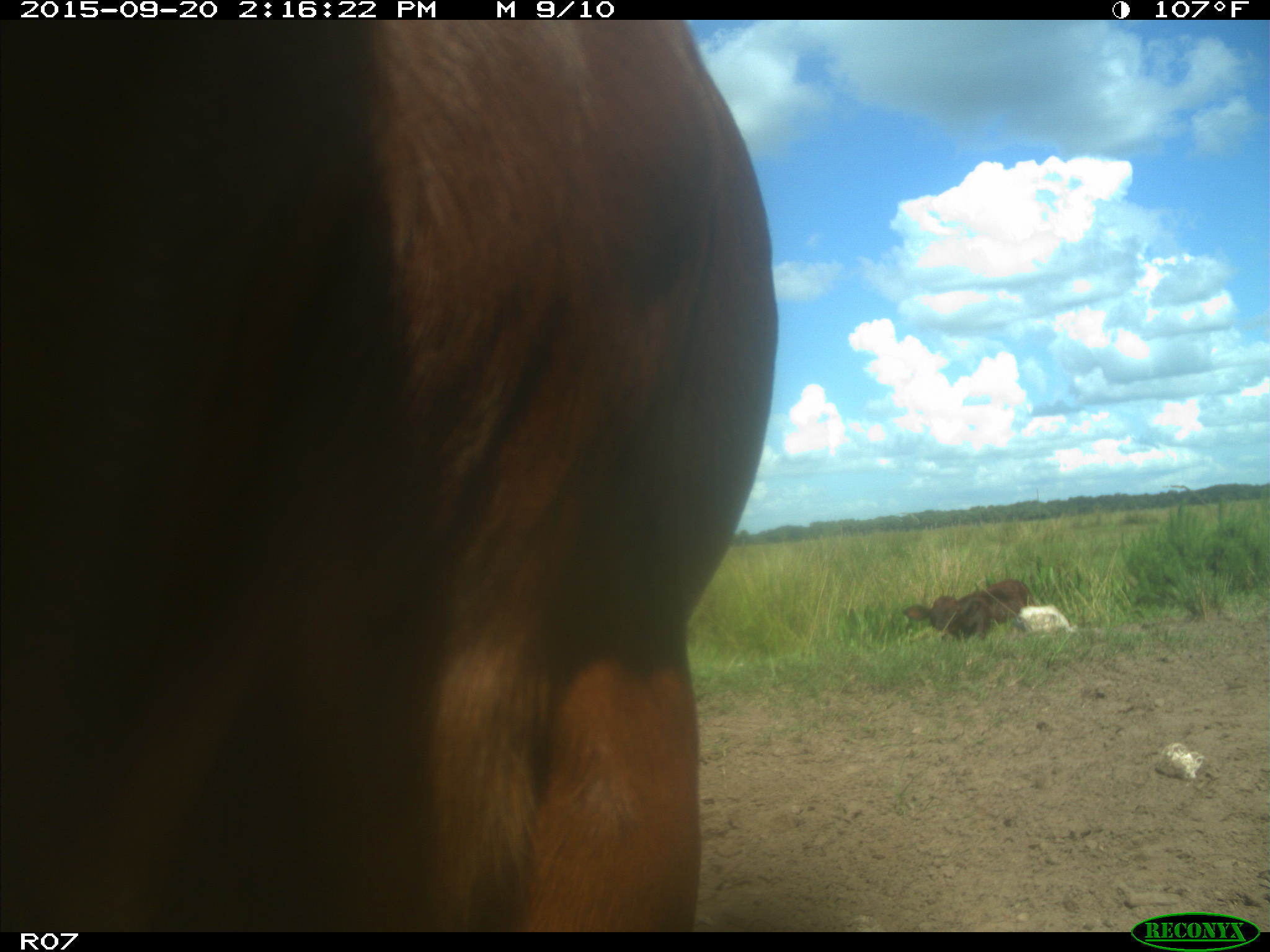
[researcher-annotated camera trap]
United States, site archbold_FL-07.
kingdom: Animalia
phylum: Chordata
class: Mammalia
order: Artiodactyla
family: Bovidae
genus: Bos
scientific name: Bos taurus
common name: domestic cow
Bos taurus (domestic cow).